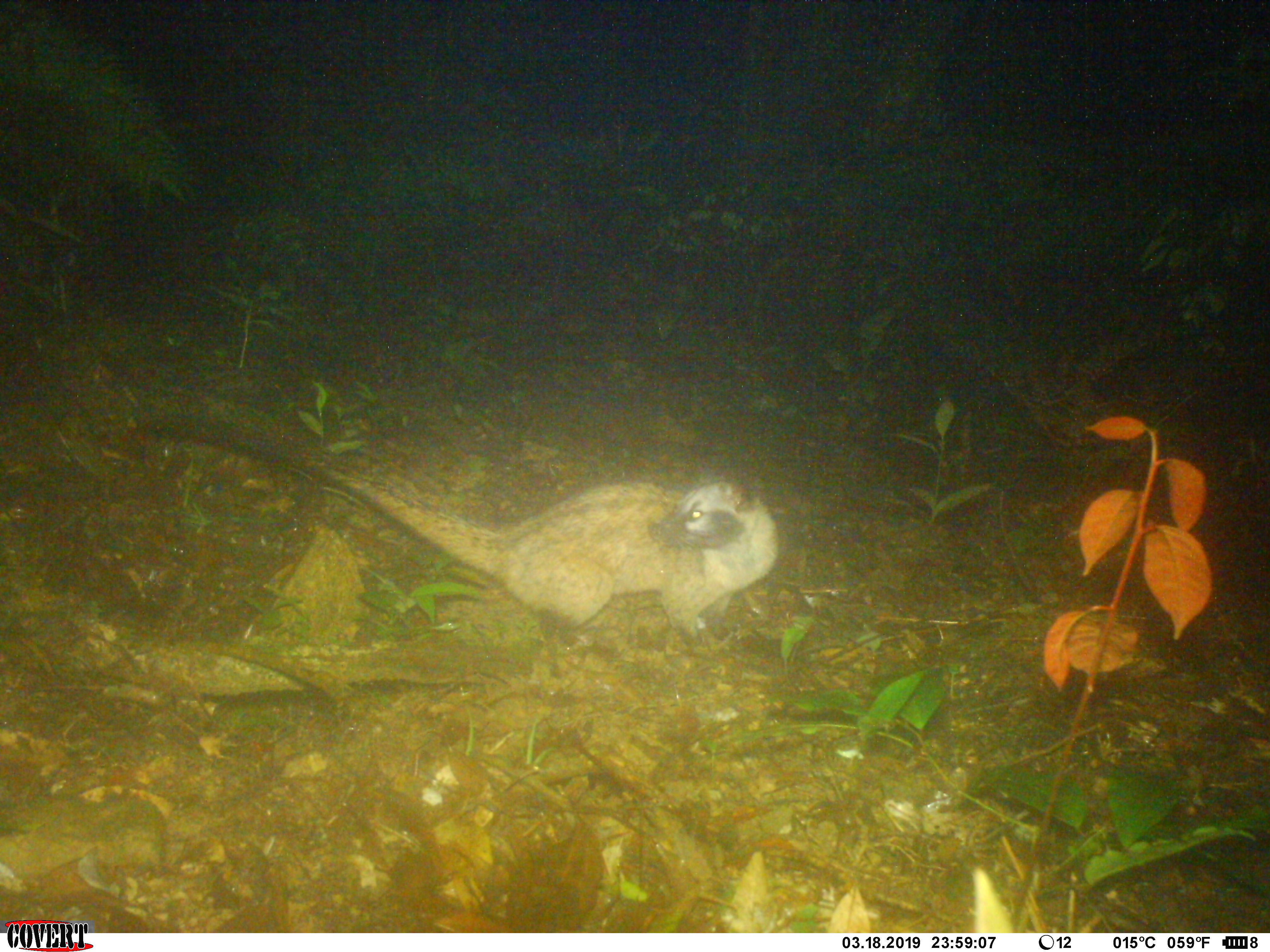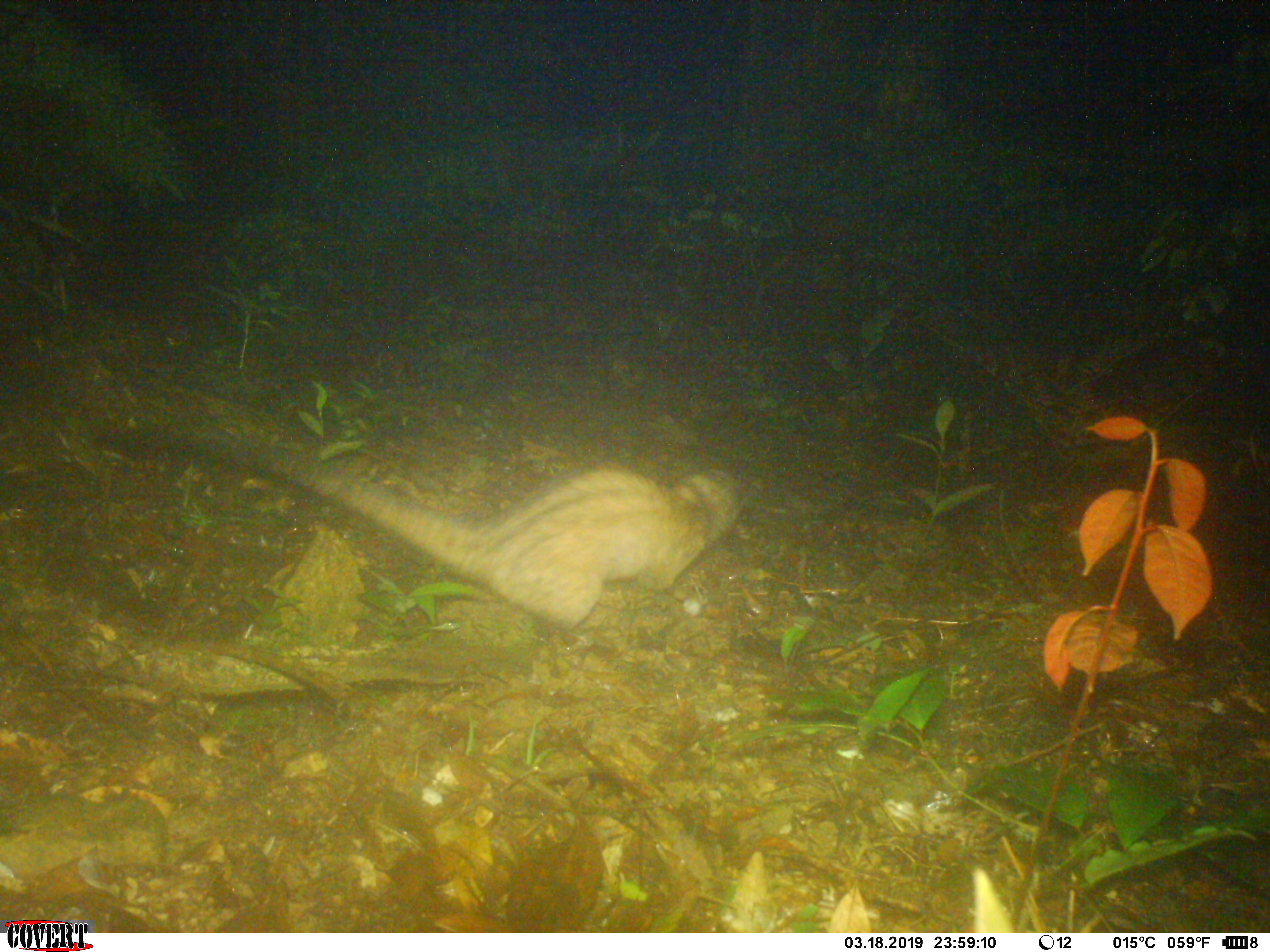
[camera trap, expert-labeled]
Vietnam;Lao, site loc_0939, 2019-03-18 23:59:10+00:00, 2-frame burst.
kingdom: Animalia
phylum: Chordata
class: Mammalia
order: Carnivora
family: Viverridae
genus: Paradoxurus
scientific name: Paradoxurus hermaphroditus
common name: common palm civet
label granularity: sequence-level